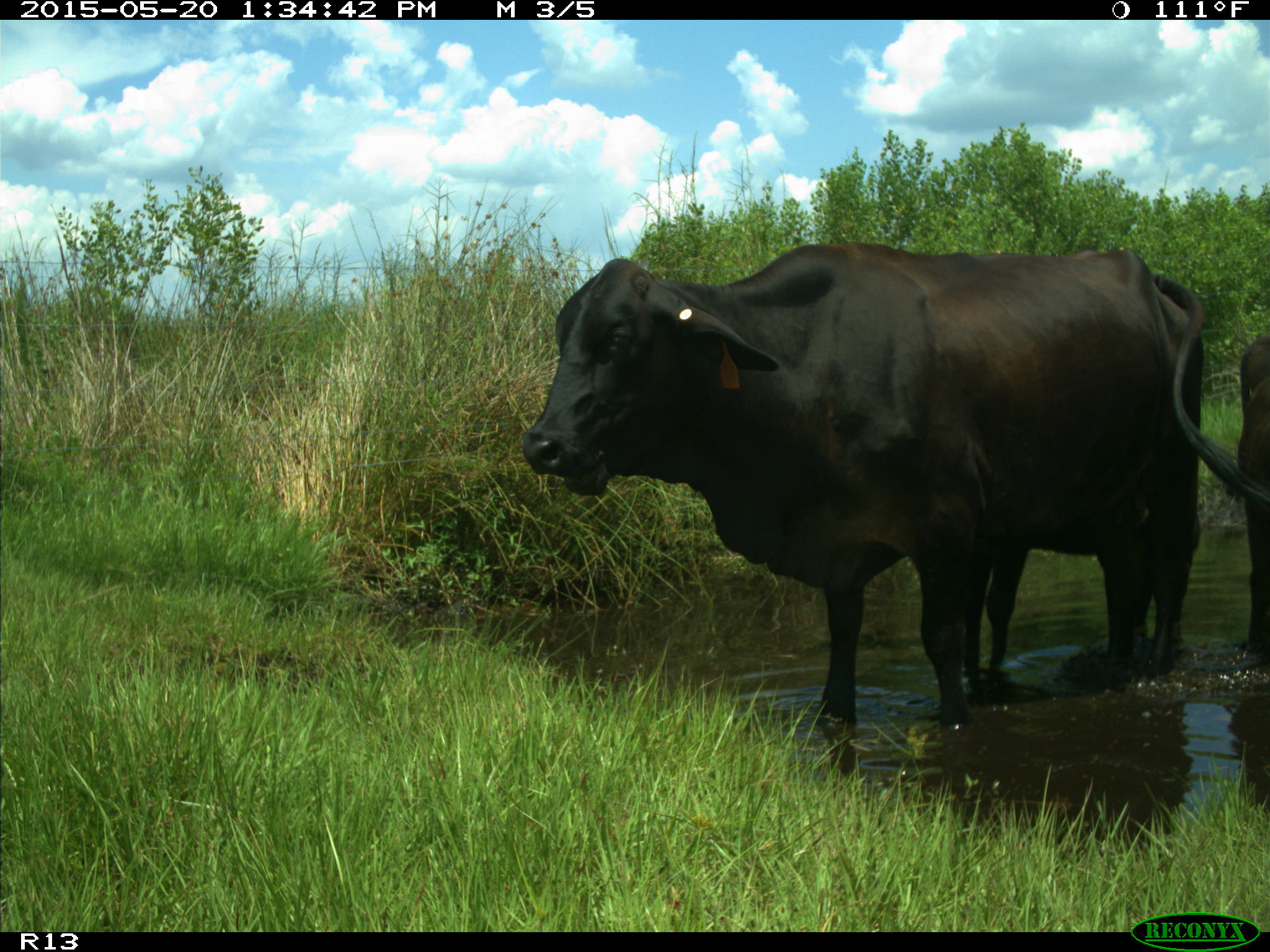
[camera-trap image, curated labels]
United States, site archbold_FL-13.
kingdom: Animalia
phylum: Chordata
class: Mammalia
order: Artiodactyla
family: Bovidae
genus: Bos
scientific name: Bos taurus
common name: domestic cow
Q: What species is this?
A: Bos taurus (domestic cow).